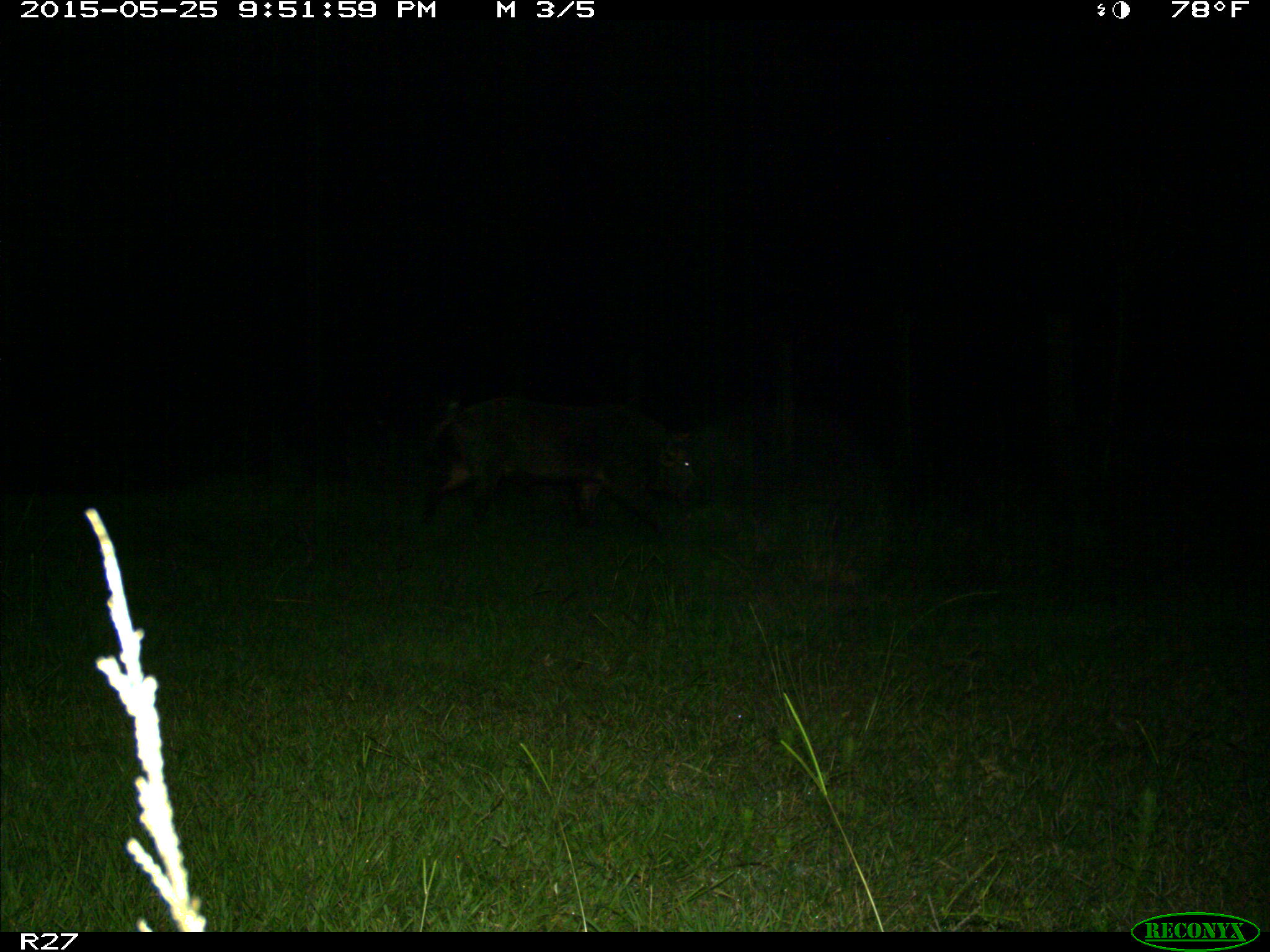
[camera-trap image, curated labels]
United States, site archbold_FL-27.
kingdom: Animalia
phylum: Chordata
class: Mammalia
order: Artiodactyla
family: Suidae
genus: Sus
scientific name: Sus scrofa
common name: wild boar